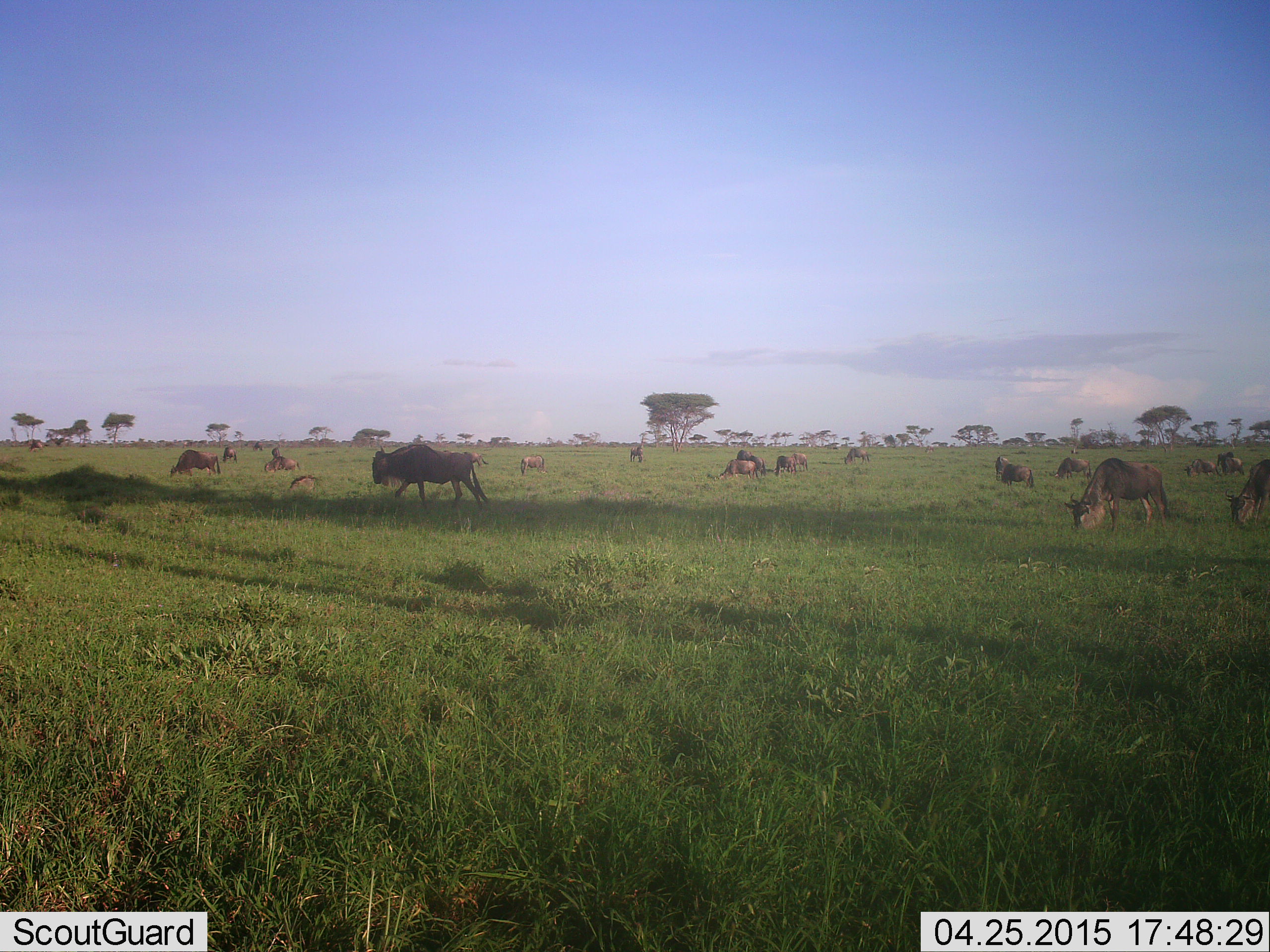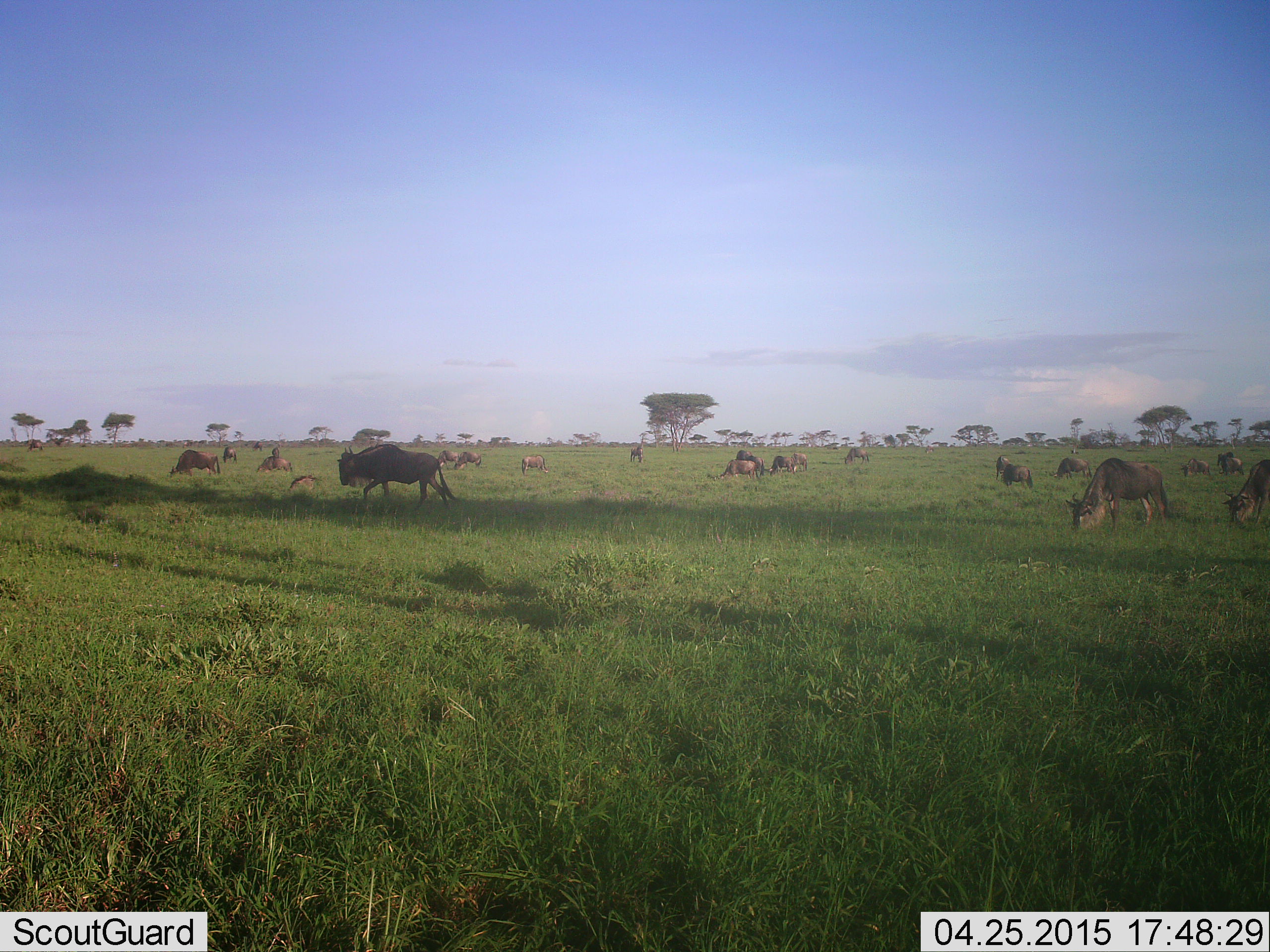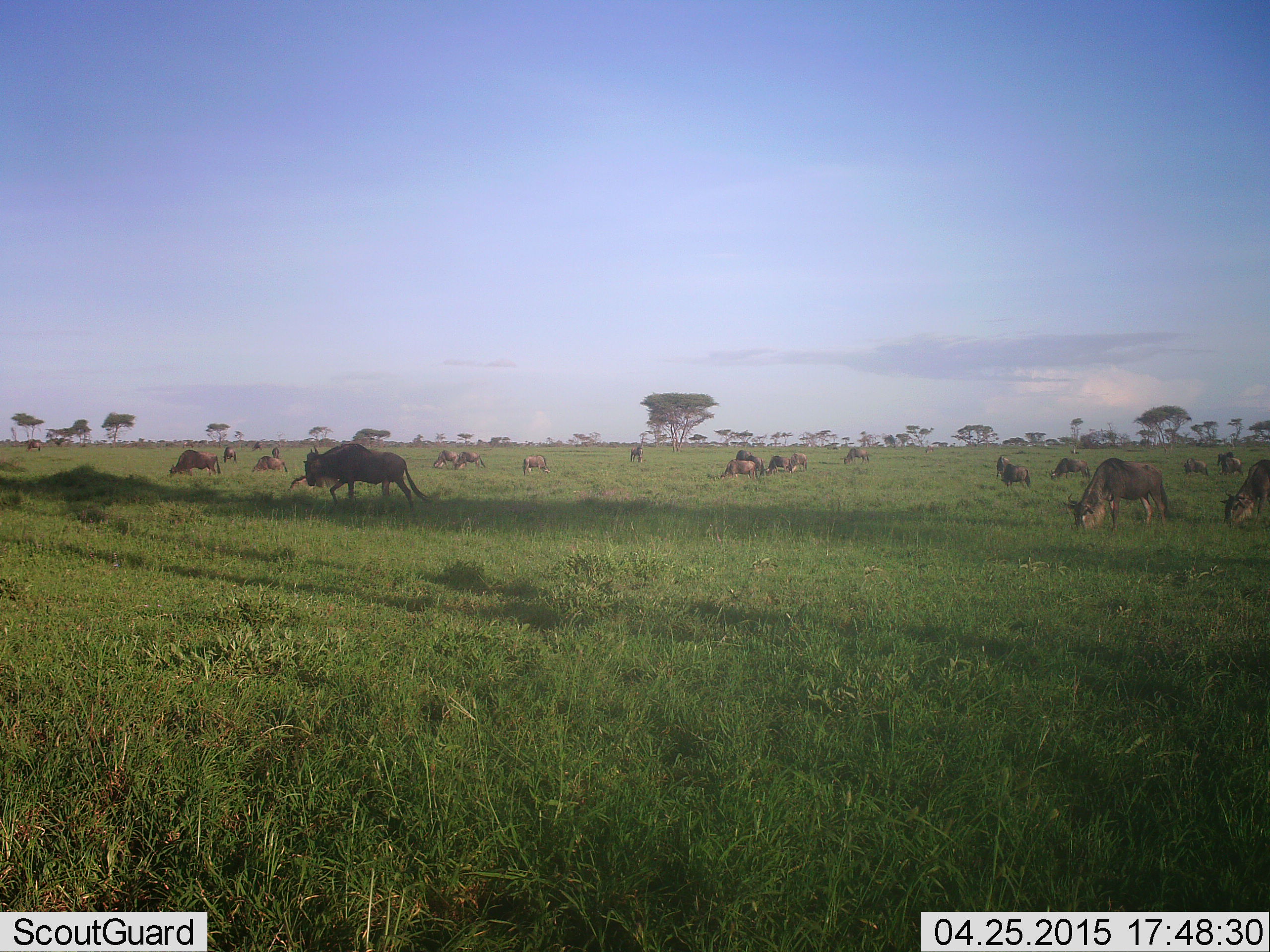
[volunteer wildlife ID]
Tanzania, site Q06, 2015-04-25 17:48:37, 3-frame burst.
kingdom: Animalia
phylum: Chordata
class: Mammalia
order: Artiodactyla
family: Bovidae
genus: Connochaetes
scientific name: Connochaetes taurinus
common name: blue wildebeest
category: wildebeest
Wildebeest (blue wildebeest) (Connochaetes taurinus), count 11-50. Behavior (volunteer vote fractions): standing 70%, resting 40%, moving 60%, interacting 10%. Young present (vote fraction): 10%. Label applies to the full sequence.